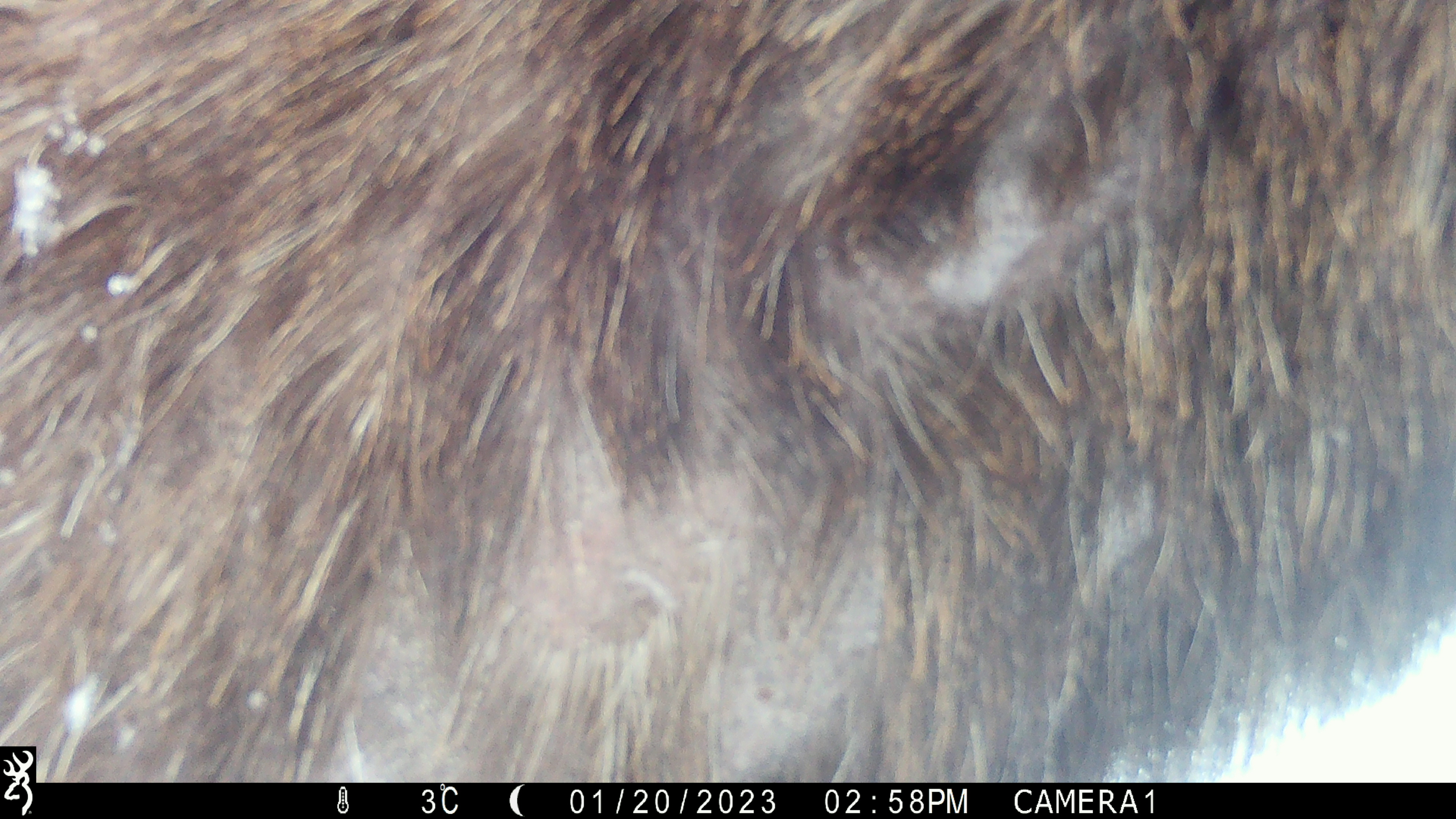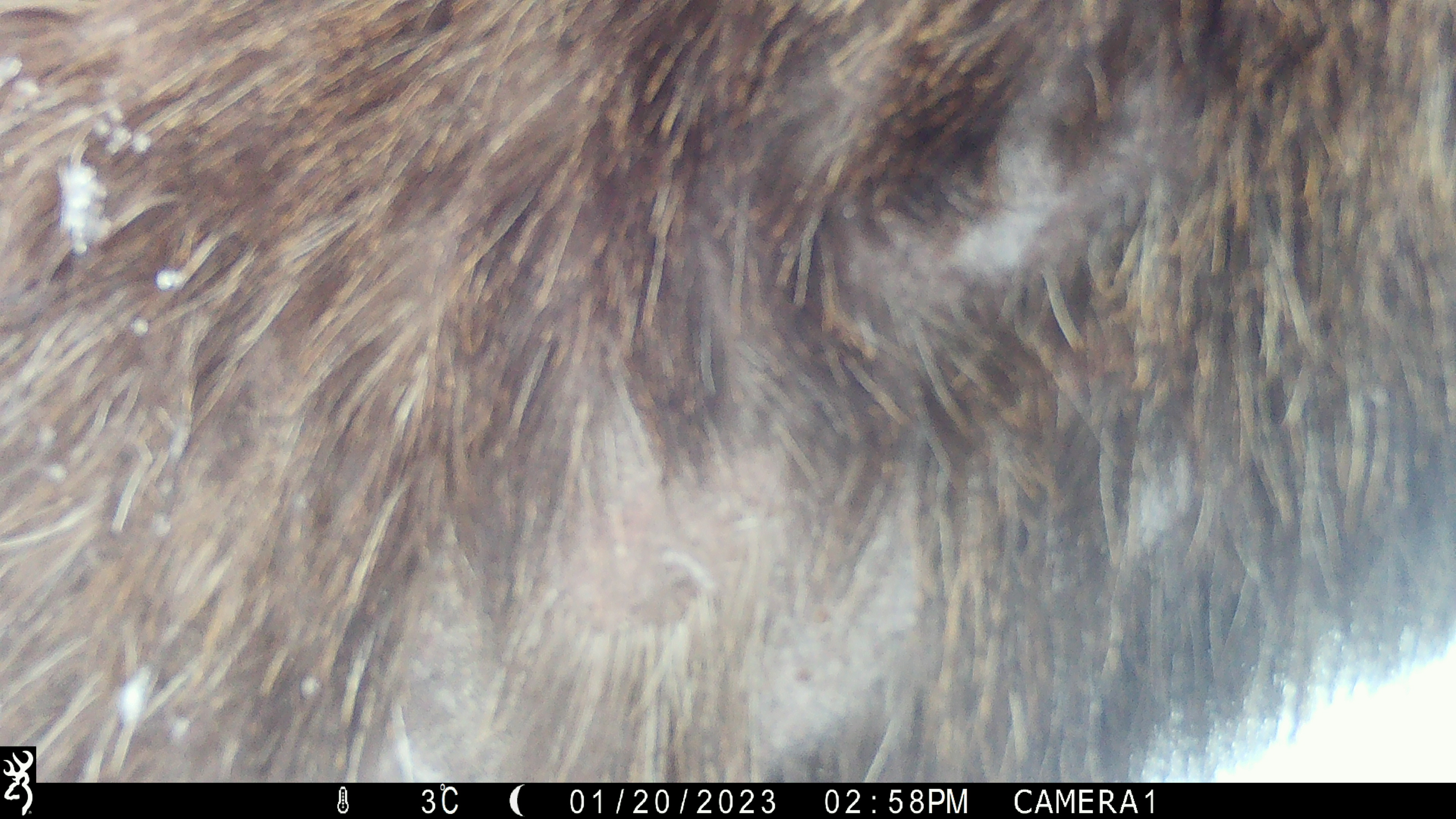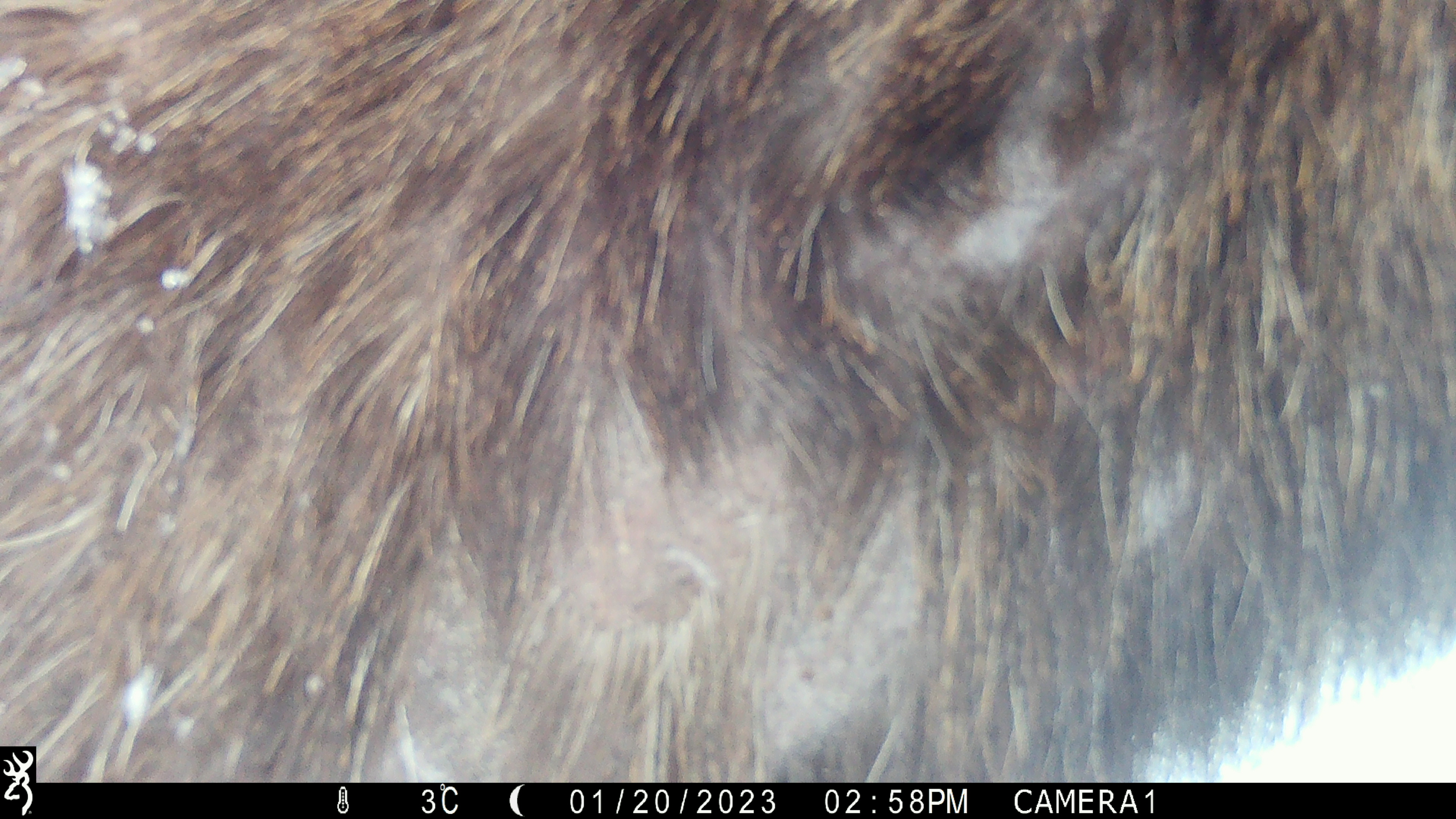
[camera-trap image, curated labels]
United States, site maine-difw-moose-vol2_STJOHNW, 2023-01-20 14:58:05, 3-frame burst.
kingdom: Animalia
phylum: Chordata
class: Mammalia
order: Artiodactyla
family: Cervidae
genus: Alces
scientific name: Alces alces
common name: moose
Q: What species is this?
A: Moose (Alces alces).